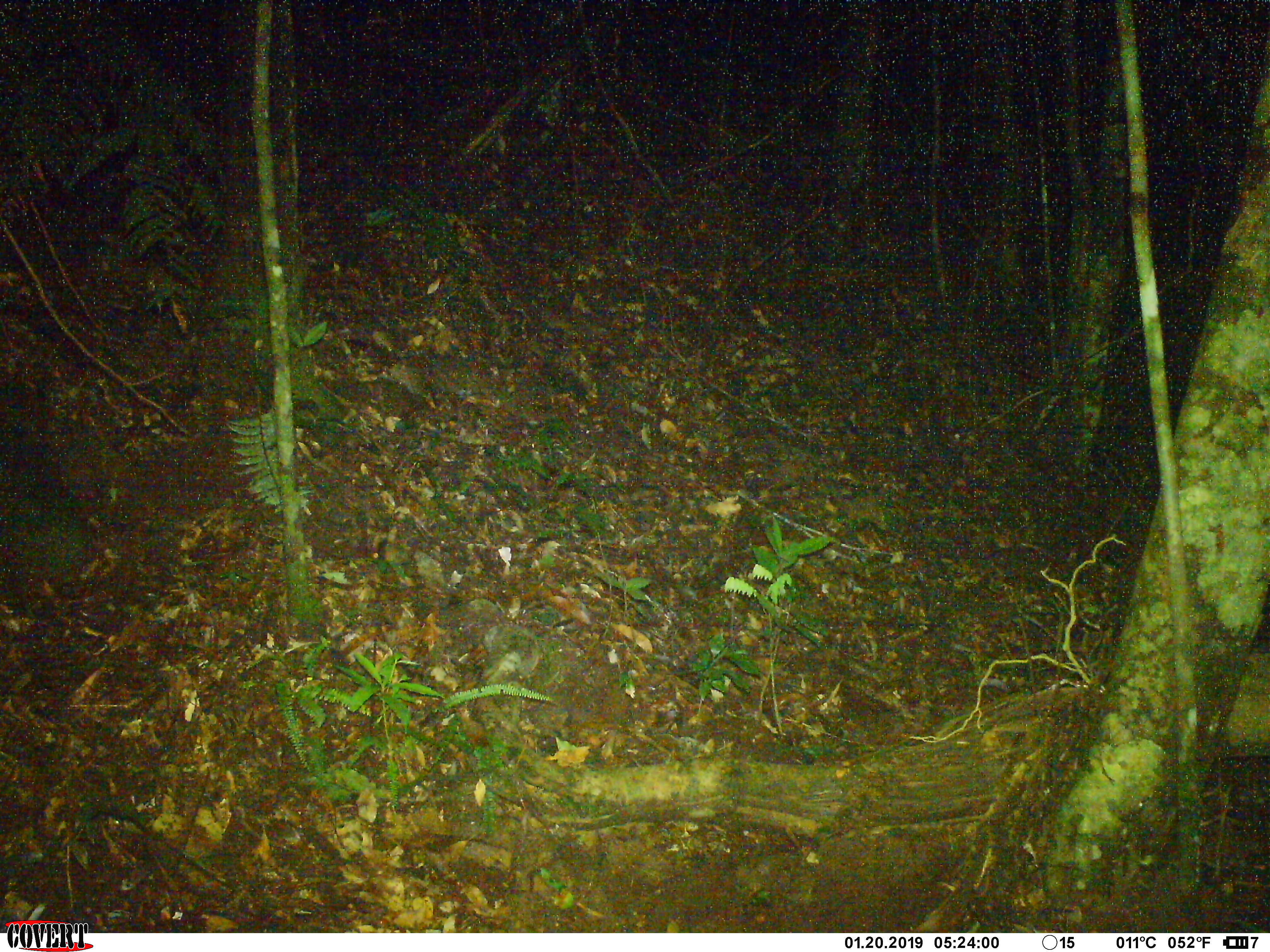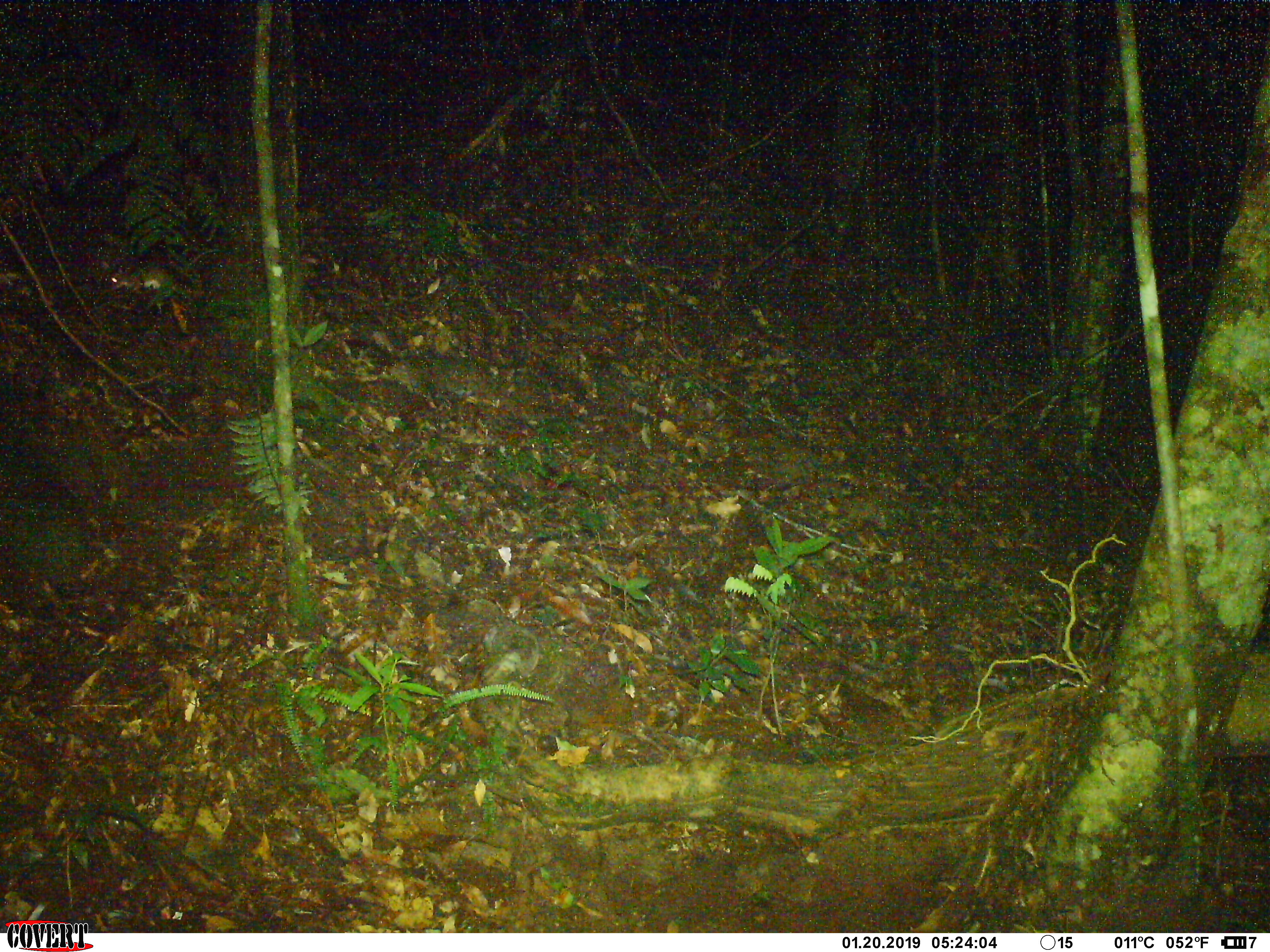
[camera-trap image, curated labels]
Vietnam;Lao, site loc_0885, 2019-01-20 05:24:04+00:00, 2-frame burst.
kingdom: Animalia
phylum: Chordata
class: Mammalia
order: Rodentia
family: Muridae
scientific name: Muridae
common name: old-world mice and rats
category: unidentified murid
Unidentified murid (old-world mice and rats) (Muridae). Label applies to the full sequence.